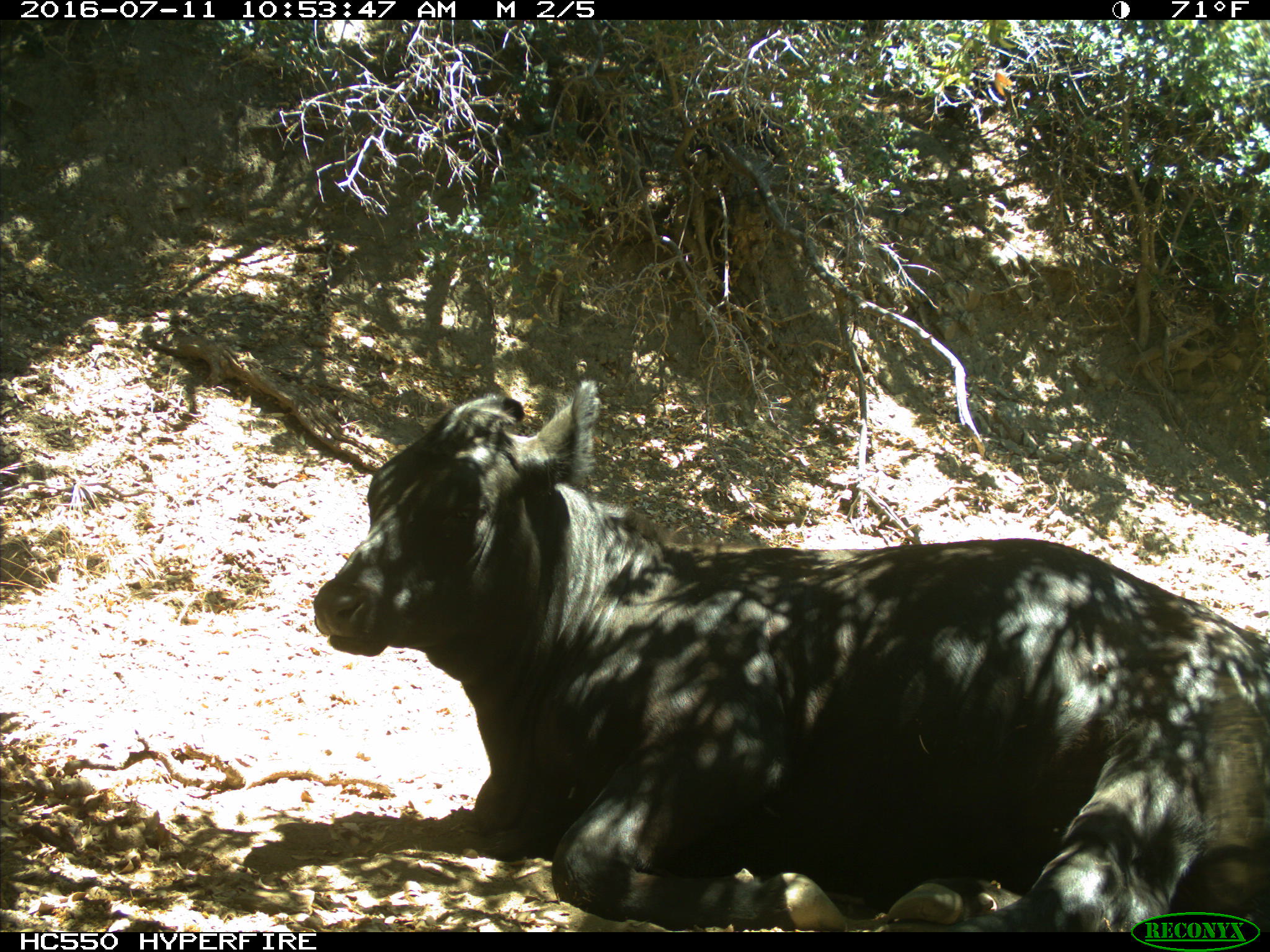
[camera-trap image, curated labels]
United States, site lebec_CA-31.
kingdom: Animalia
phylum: Chordata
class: Mammalia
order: Artiodactyla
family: Bovidae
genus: Bos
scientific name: Bos taurus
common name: domestic cow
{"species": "Bos taurus (domestic cow)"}